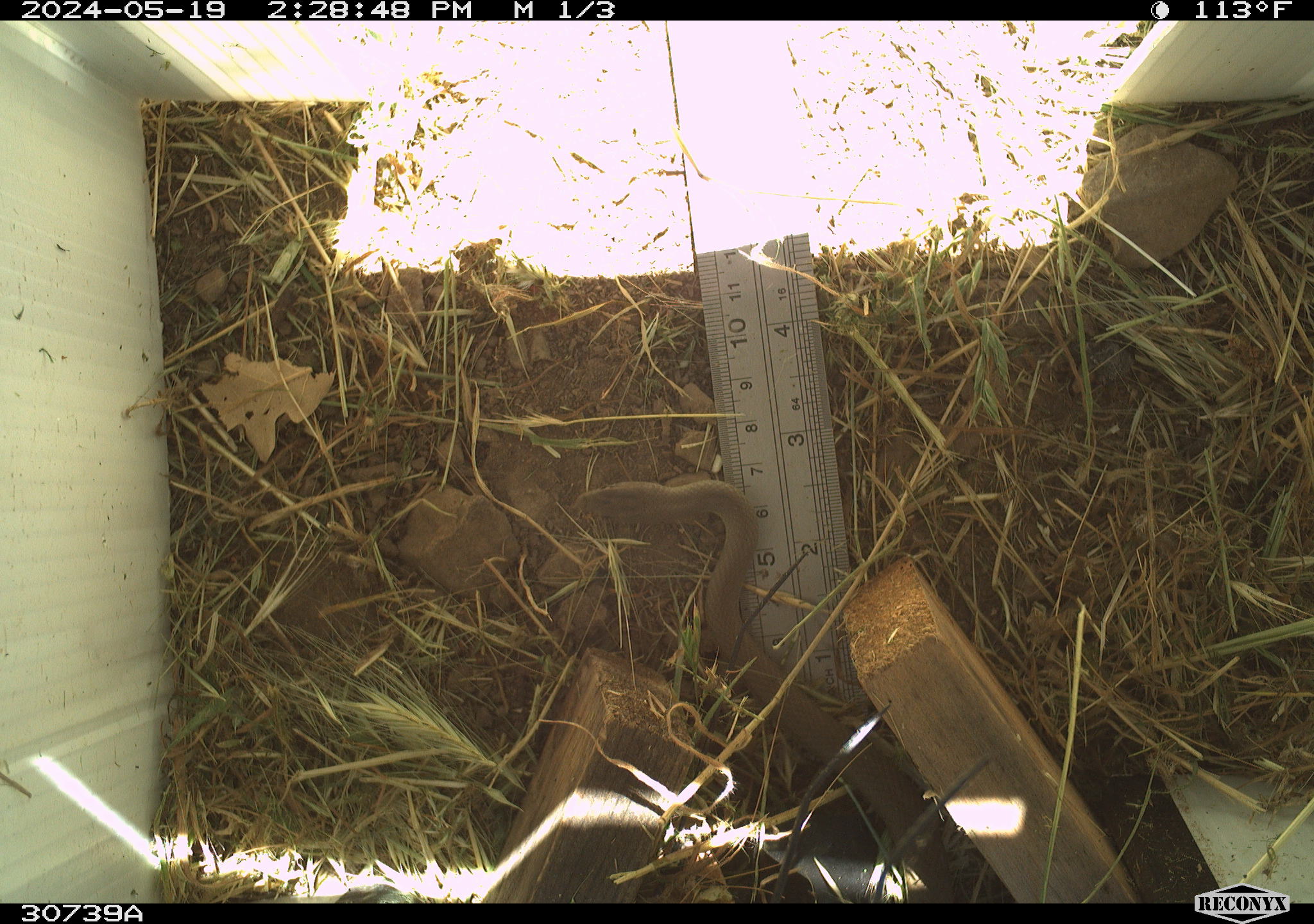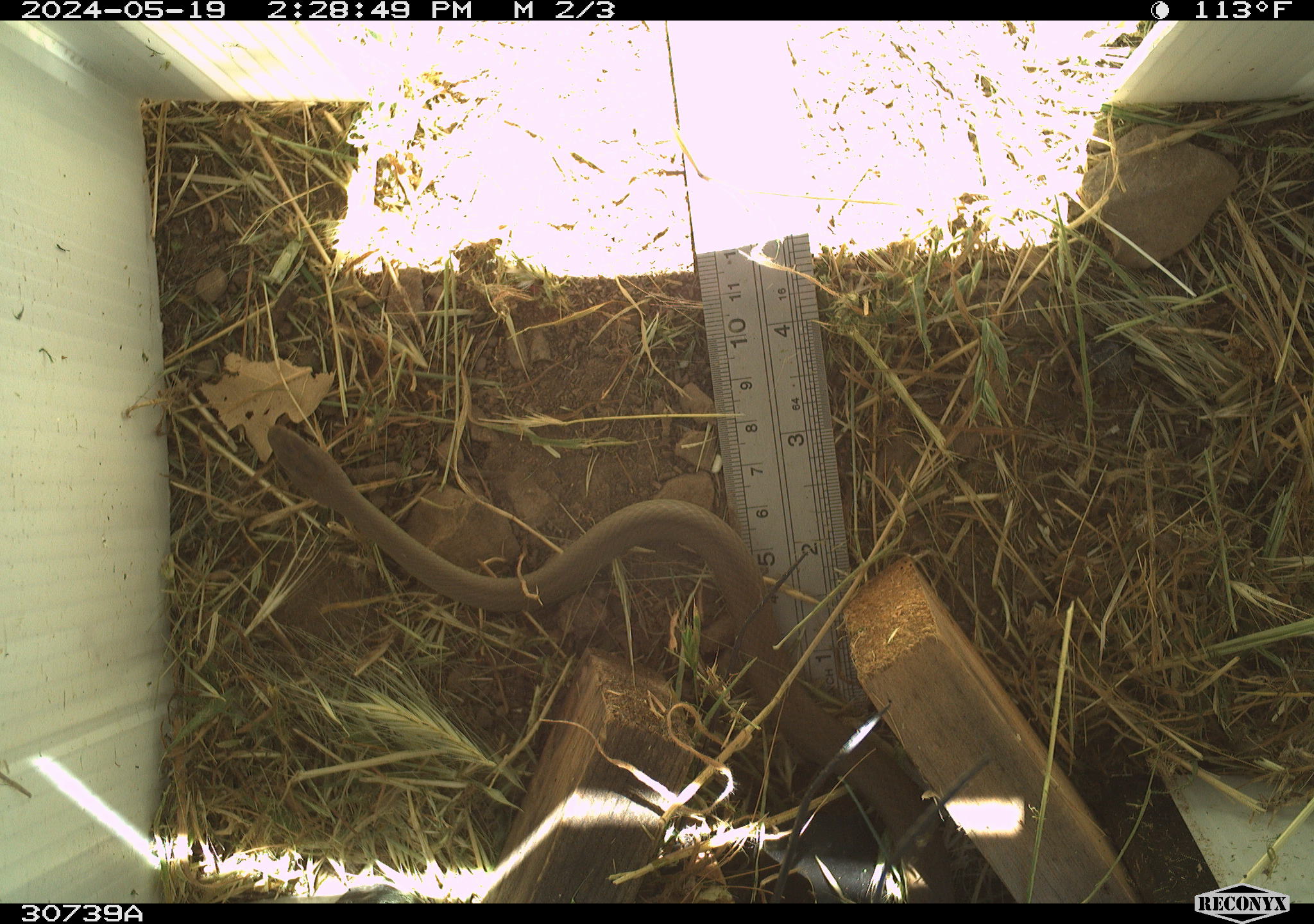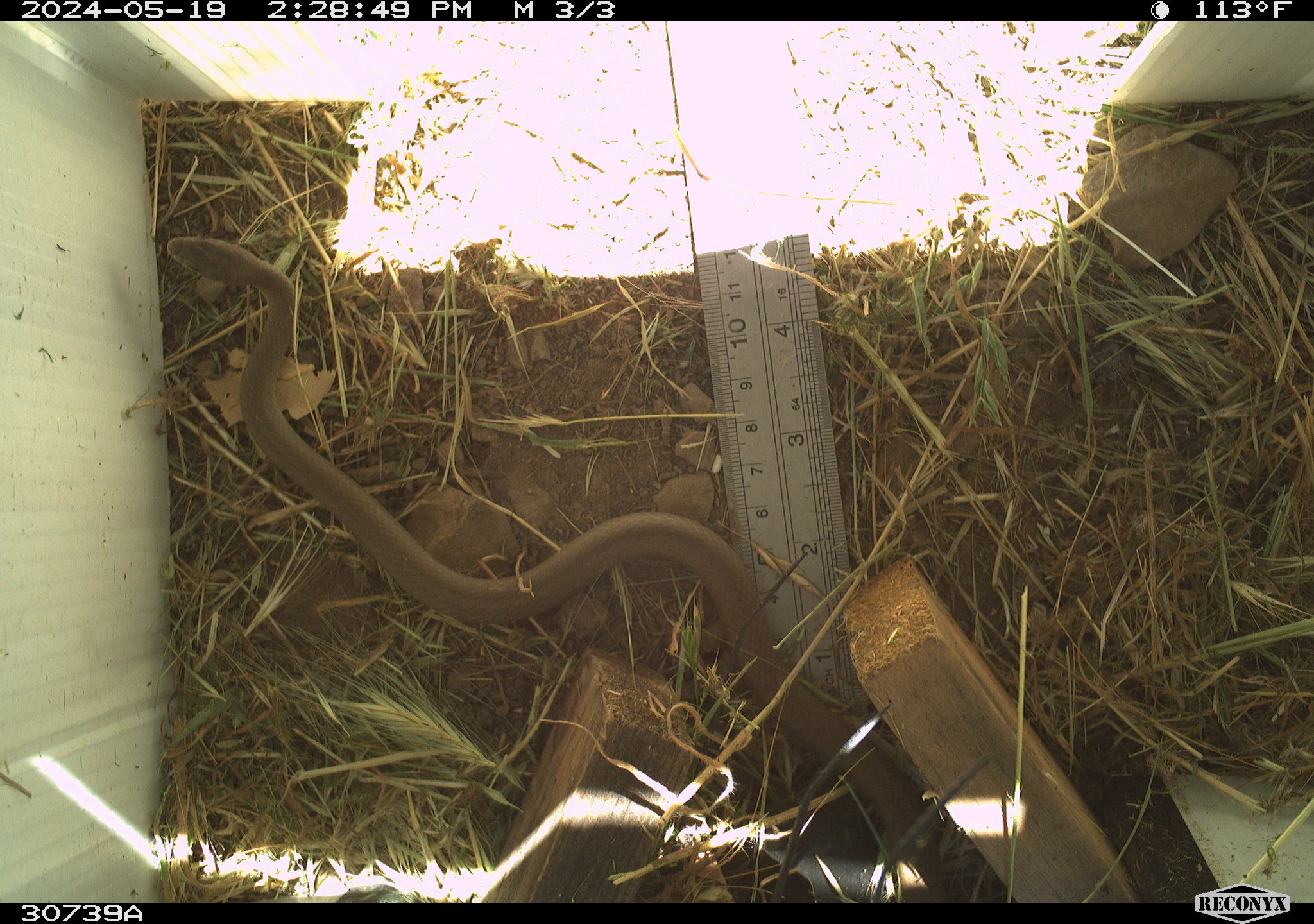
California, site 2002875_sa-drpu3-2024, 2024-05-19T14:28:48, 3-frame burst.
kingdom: Animalia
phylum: Chordata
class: Reptilia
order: Squamata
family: Colubridae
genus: Coluber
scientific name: Coluber constrictor mormon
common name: western yellow-bellied racer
Western yellow-bellied racer (Coluber constrictor mormon).